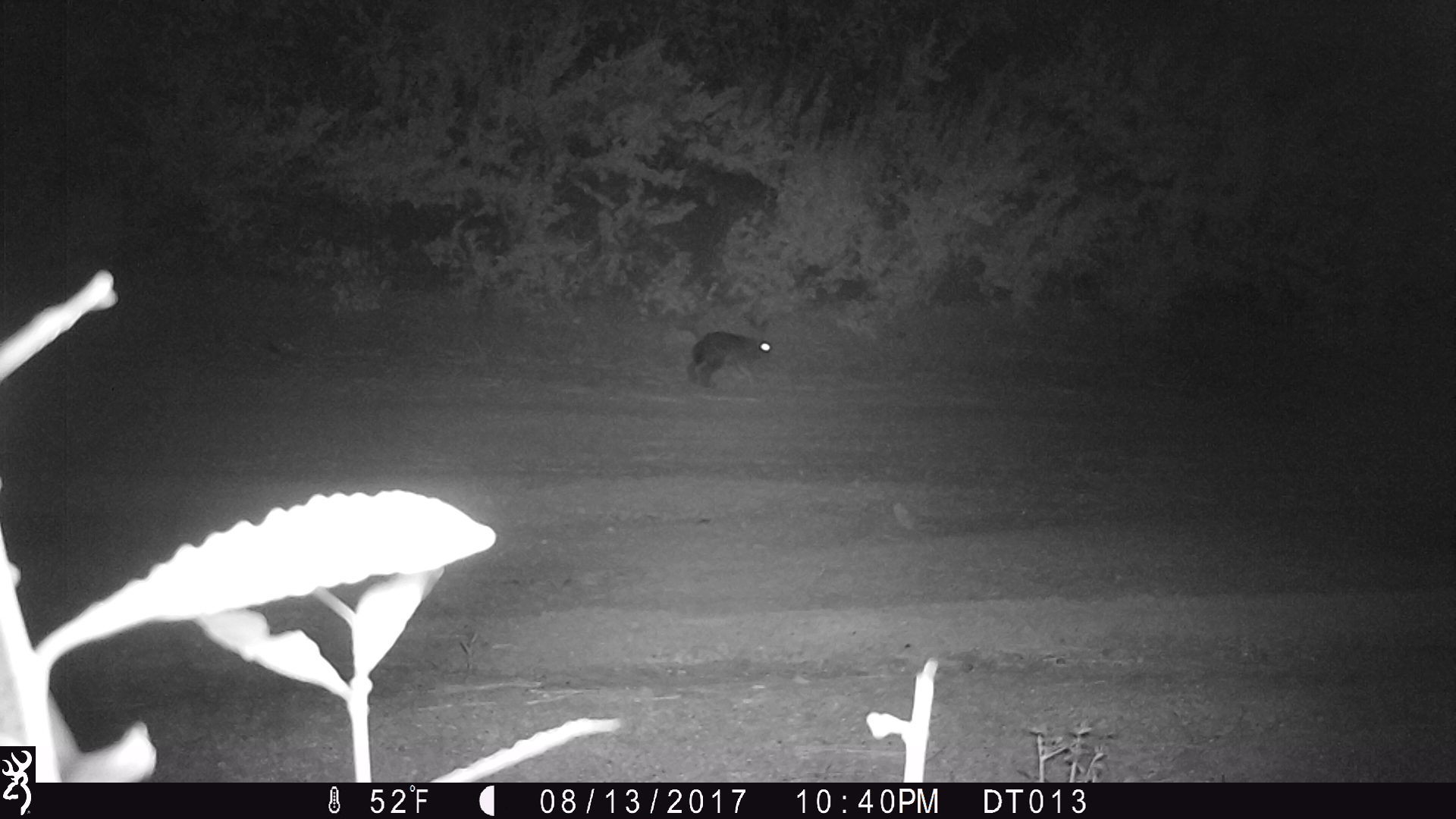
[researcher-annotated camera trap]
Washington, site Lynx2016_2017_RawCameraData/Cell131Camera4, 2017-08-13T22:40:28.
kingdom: Animalia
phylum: Chordata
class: Mammalia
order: Lagomorpha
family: Leporidae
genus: Lepus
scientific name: Lepus americanus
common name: snowshoe hare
Lepus americanus (snowshoe hare). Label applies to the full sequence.